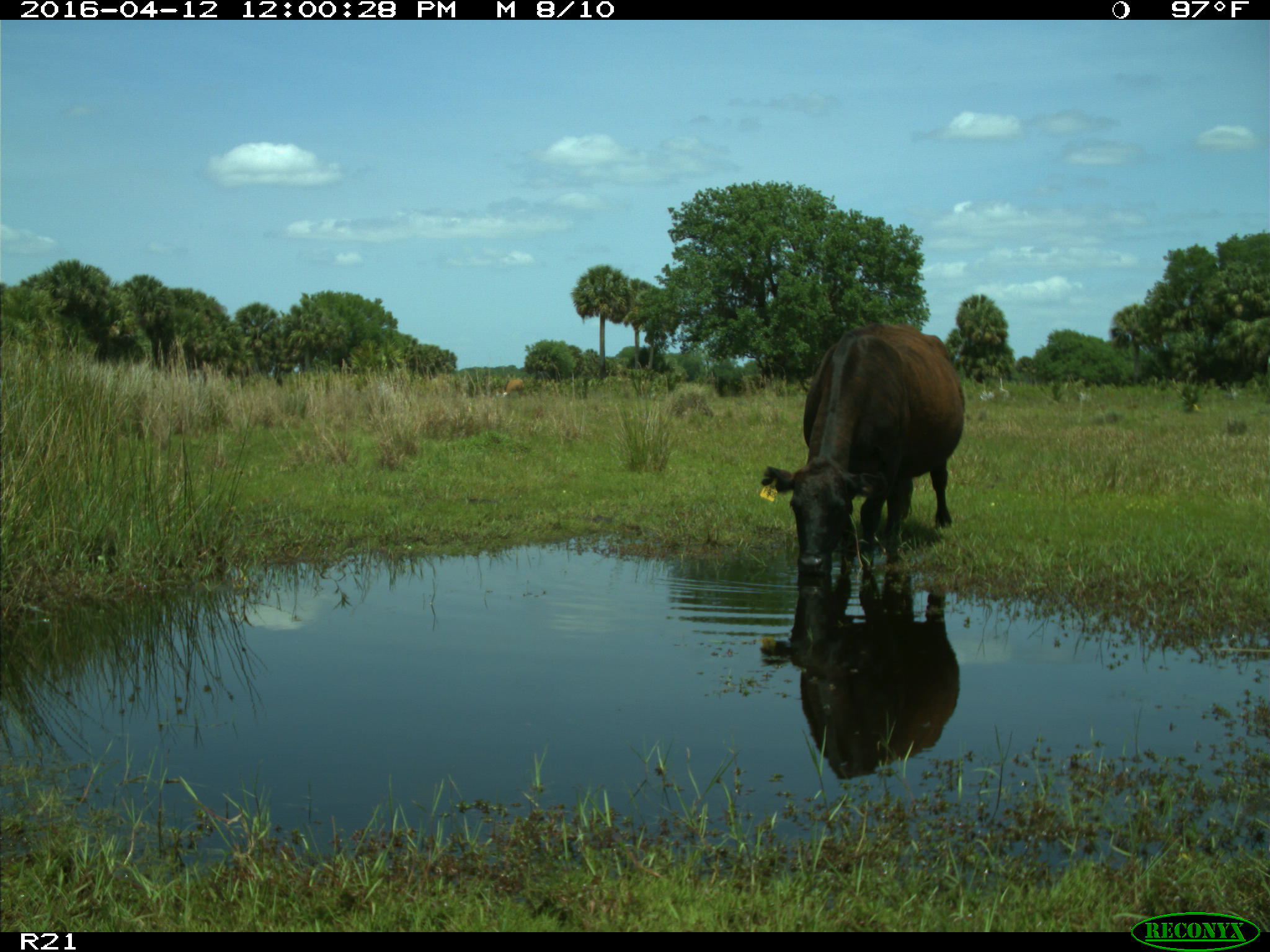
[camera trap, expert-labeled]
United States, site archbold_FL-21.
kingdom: Animalia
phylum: Chordata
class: Mammalia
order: Artiodactyla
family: Bovidae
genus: Bos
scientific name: Bos taurus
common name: domestic cow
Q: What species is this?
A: Bos taurus (domestic cow).